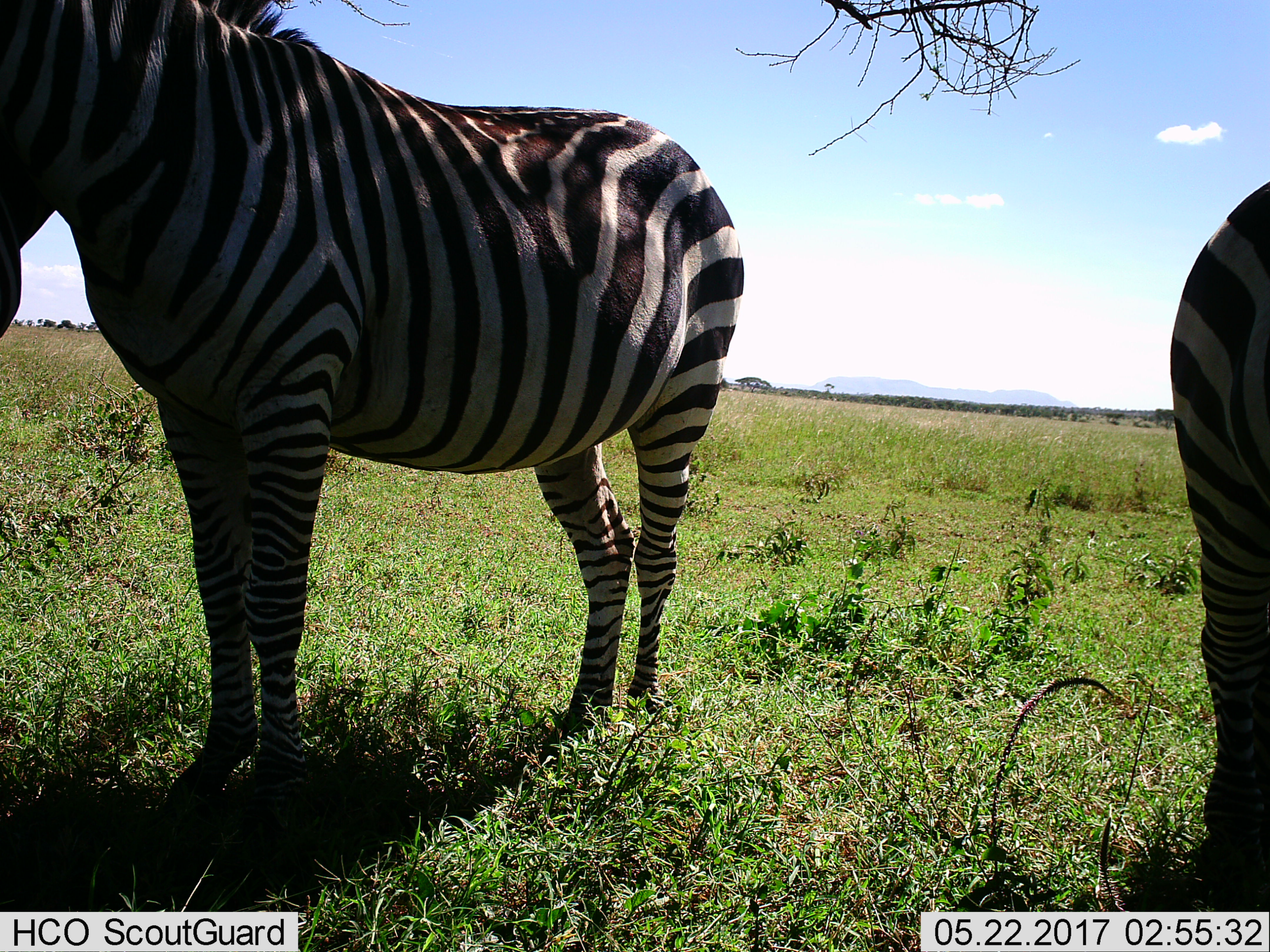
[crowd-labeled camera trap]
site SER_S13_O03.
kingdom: Animalia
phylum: Chordata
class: Mammalia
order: Perissodactyla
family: Equidae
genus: Equus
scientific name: Equus quagga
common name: plains zebra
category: zebraplains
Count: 2.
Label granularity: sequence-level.